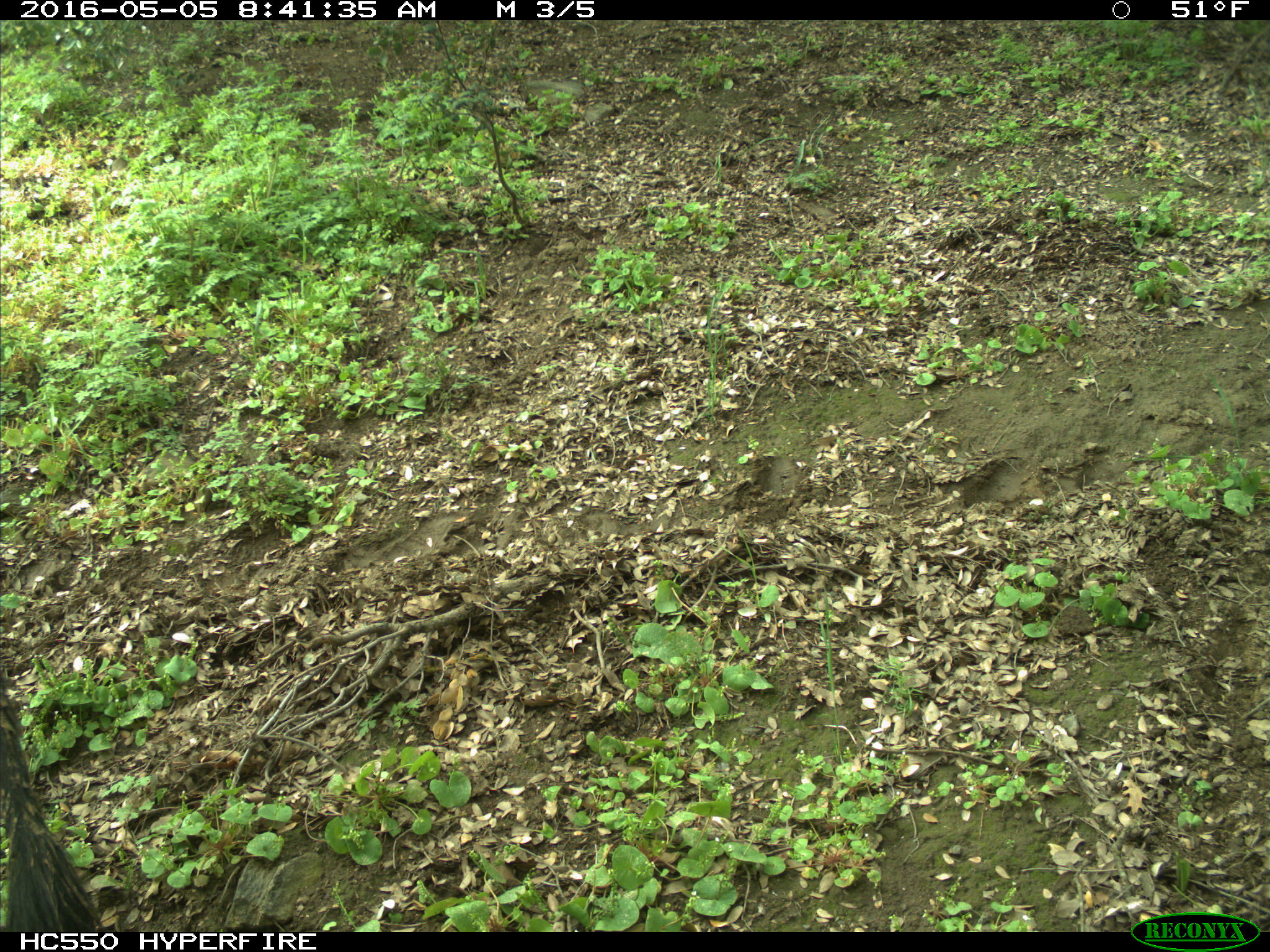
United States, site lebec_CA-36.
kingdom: Animalia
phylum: Chordata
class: Mammalia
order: Artiodactyla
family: Bovidae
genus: Bos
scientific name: Bos taurus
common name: domestic cow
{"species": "Bos taurus (domestic cow)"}